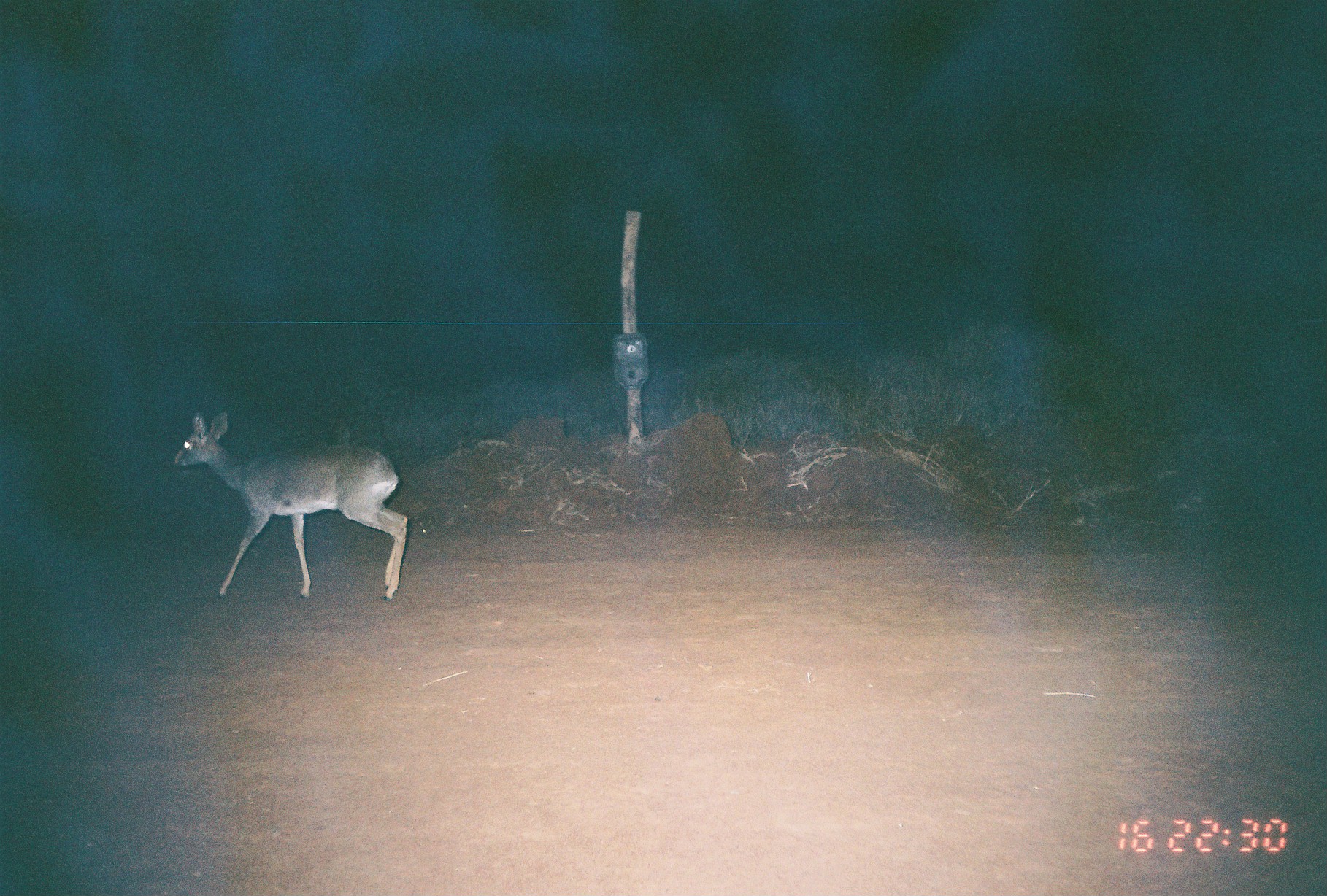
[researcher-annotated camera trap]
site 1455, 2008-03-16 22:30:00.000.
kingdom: Animalia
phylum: Chordata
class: Mammalia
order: Artiodactyla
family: Bovidae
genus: Madoqua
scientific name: Madoqua guentheri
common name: günther's dik-dik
Madoqua guentheri (günther's dik-dik), count 1.